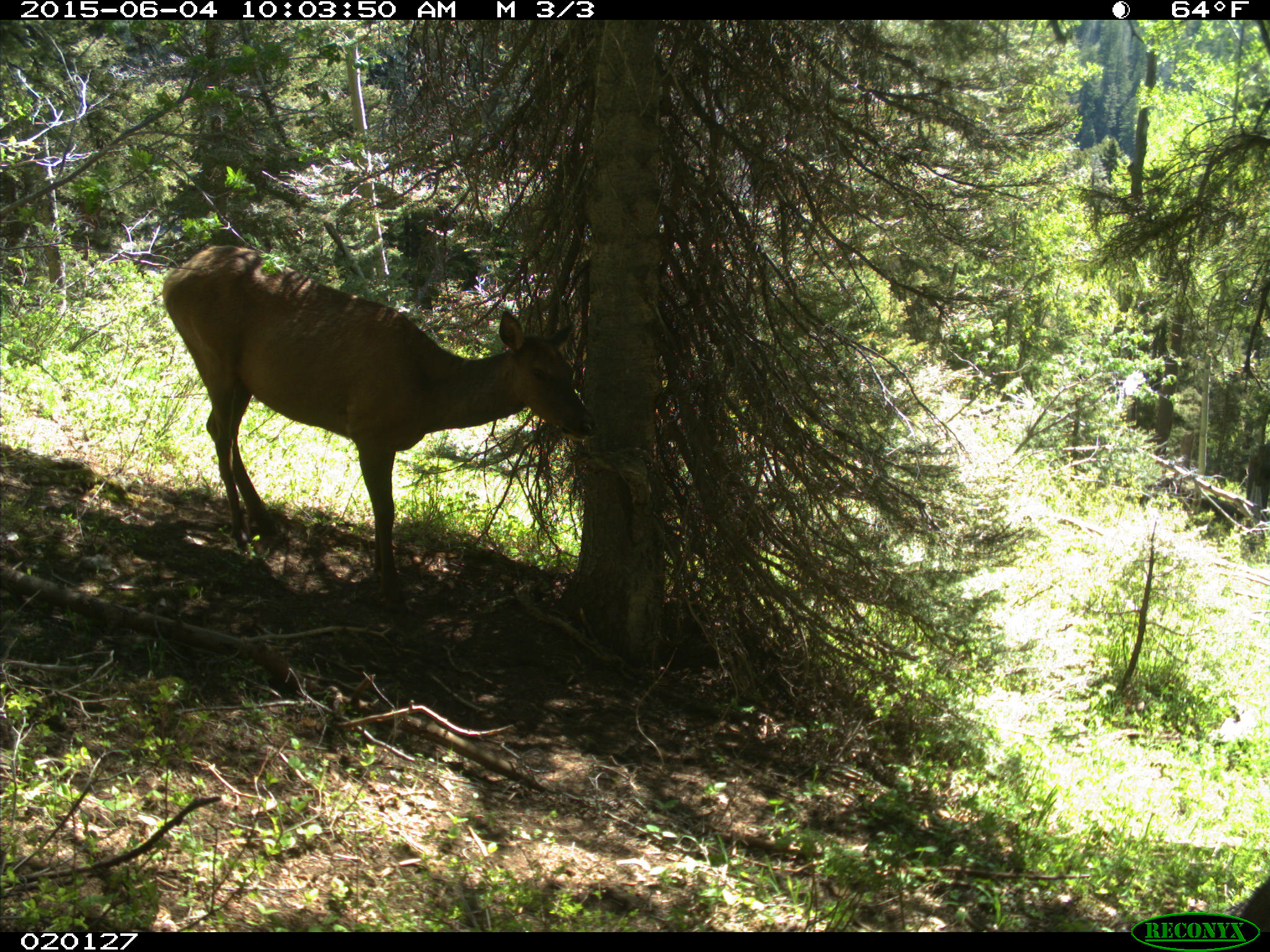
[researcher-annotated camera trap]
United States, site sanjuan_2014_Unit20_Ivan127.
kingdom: Animalia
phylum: Chordata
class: Mammalia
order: Artiodactyla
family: Cervidae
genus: Cervus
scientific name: Cervus elaphus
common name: red deer